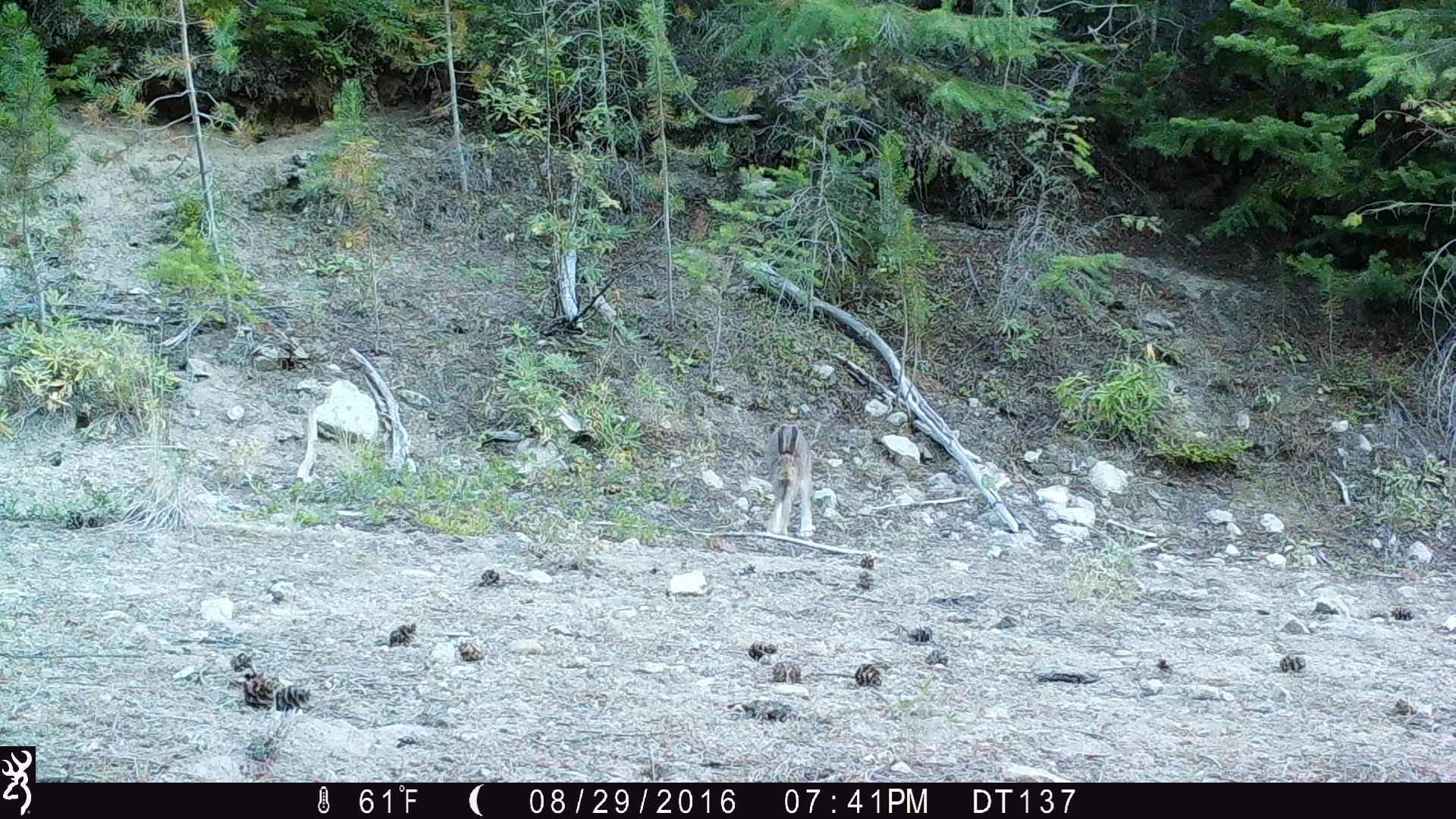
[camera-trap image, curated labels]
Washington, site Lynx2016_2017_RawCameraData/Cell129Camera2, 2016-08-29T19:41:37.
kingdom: Animalia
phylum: Chordata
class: Mammalia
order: Lagomorpha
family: Leporidae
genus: Lepus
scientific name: Lepus americanus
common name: snowshoe hare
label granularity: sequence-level